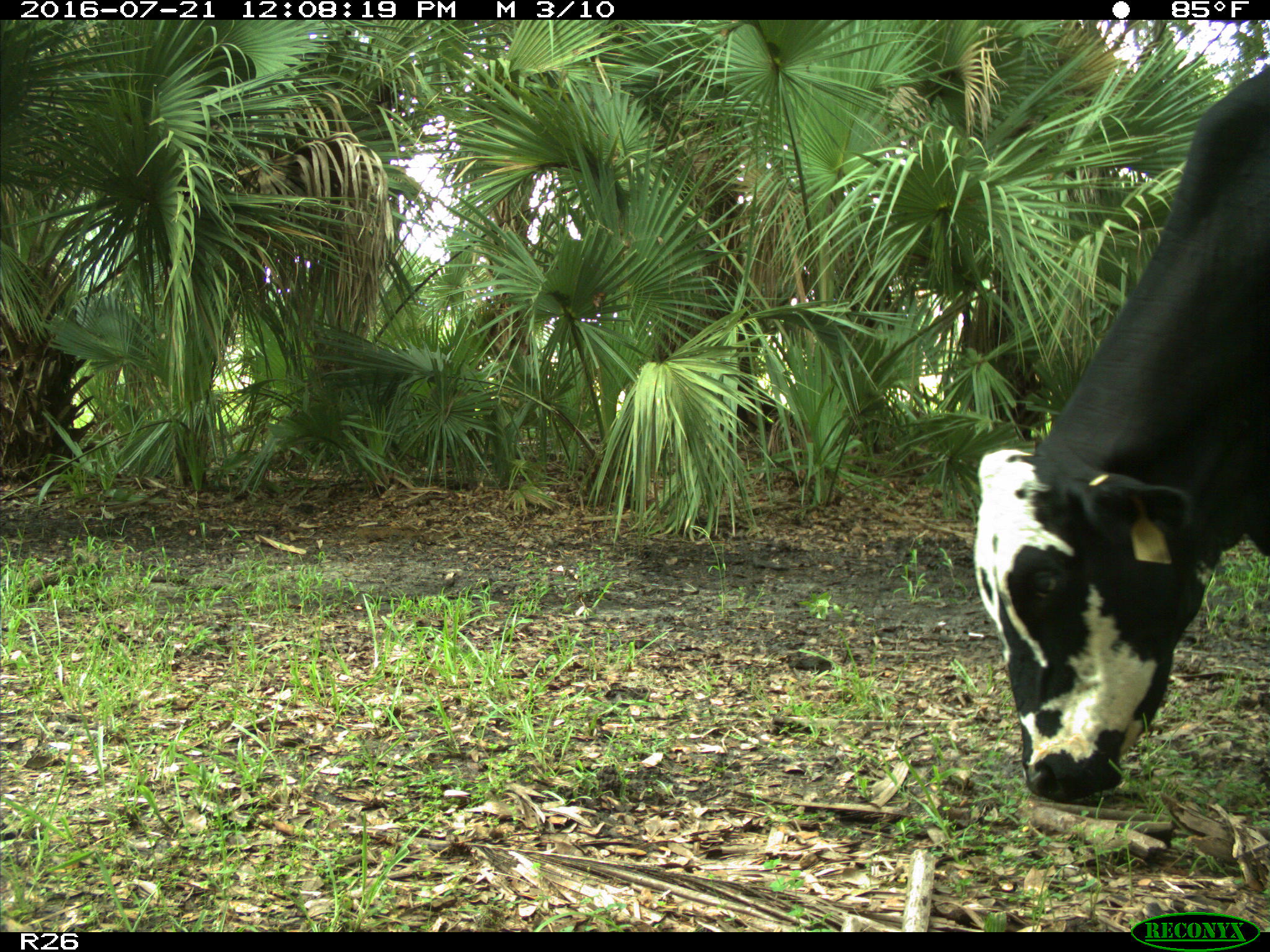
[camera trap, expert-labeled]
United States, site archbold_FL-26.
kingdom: Animalia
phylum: Chordata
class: Mammalia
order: Artiodactyla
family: Bovidae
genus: Bos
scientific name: Bos taurus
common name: domestic cow